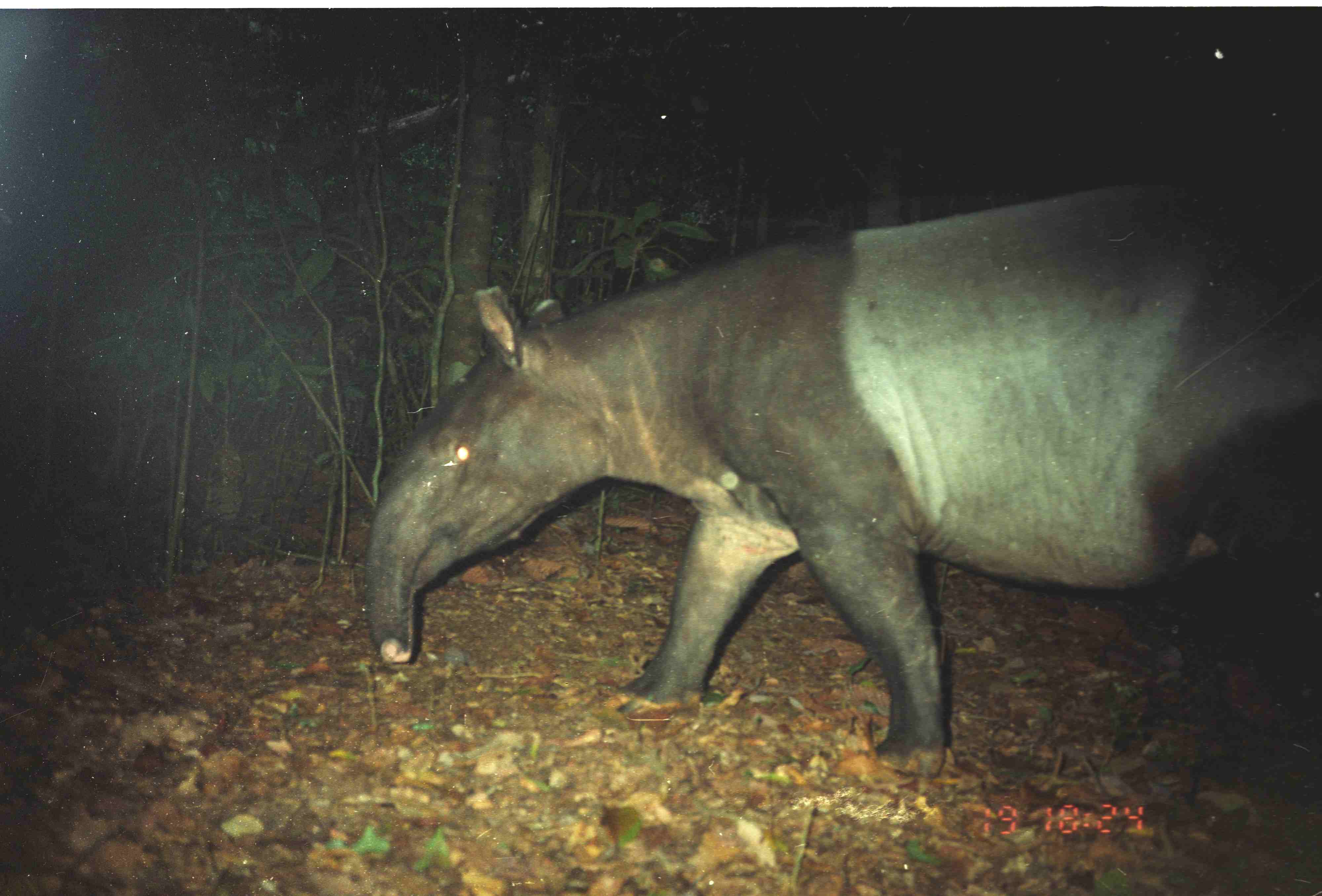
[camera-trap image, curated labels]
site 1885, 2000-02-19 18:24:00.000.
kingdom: Animalia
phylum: Chordata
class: Mammalia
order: Perissodactyla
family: Tapiridae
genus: Tapirus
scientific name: Tapirus indicus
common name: malayan tapir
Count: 1.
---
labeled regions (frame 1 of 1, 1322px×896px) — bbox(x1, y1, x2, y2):
tapirus indicus: bbox(362, 182, 1321, 777)